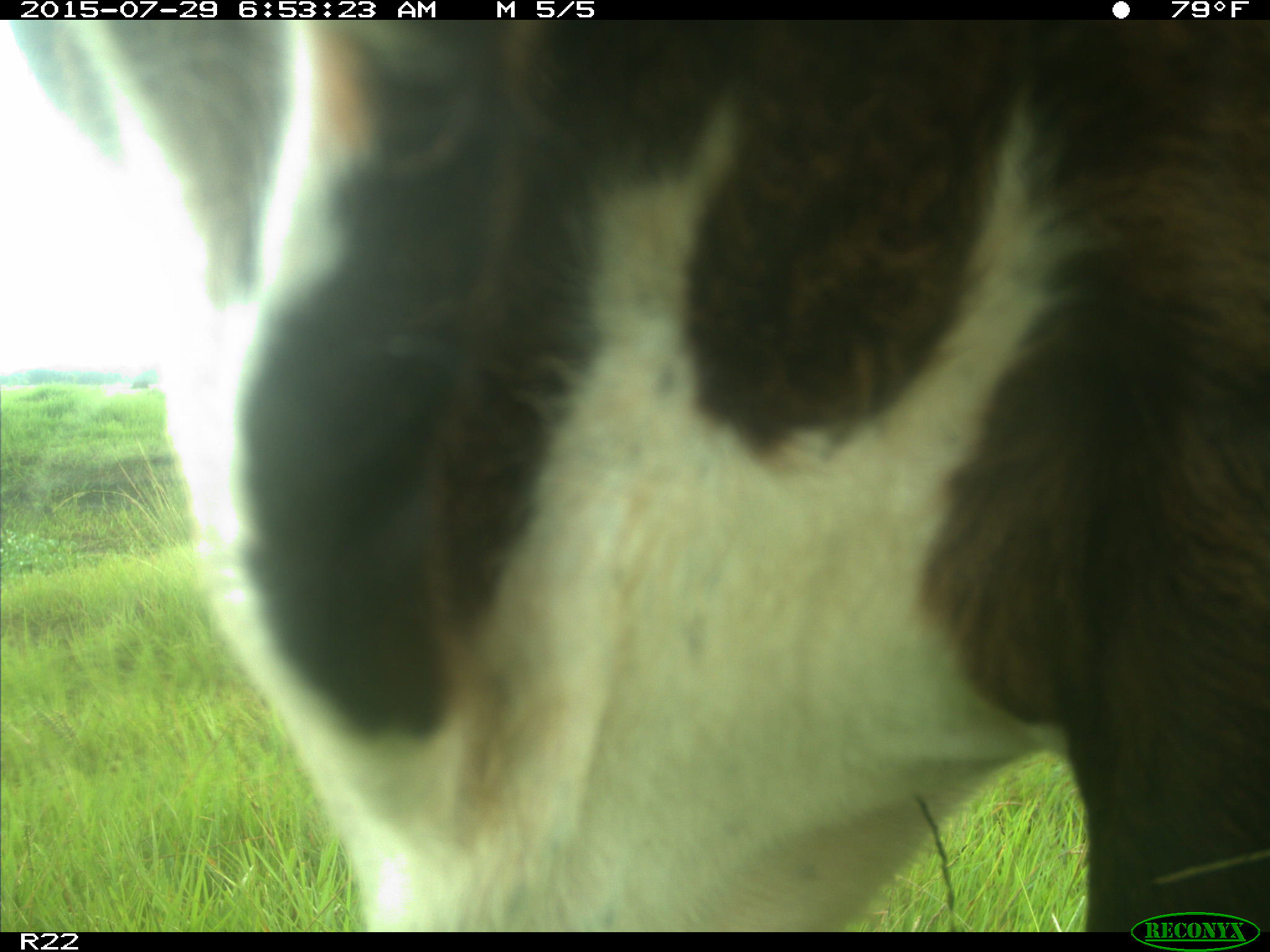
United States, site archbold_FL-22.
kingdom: Animalia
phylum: Chordata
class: Mammalia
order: Artiodactyla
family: Bovidae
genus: Bos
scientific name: Bos taurus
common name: domestic cow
Bos taurus (domestic cow).